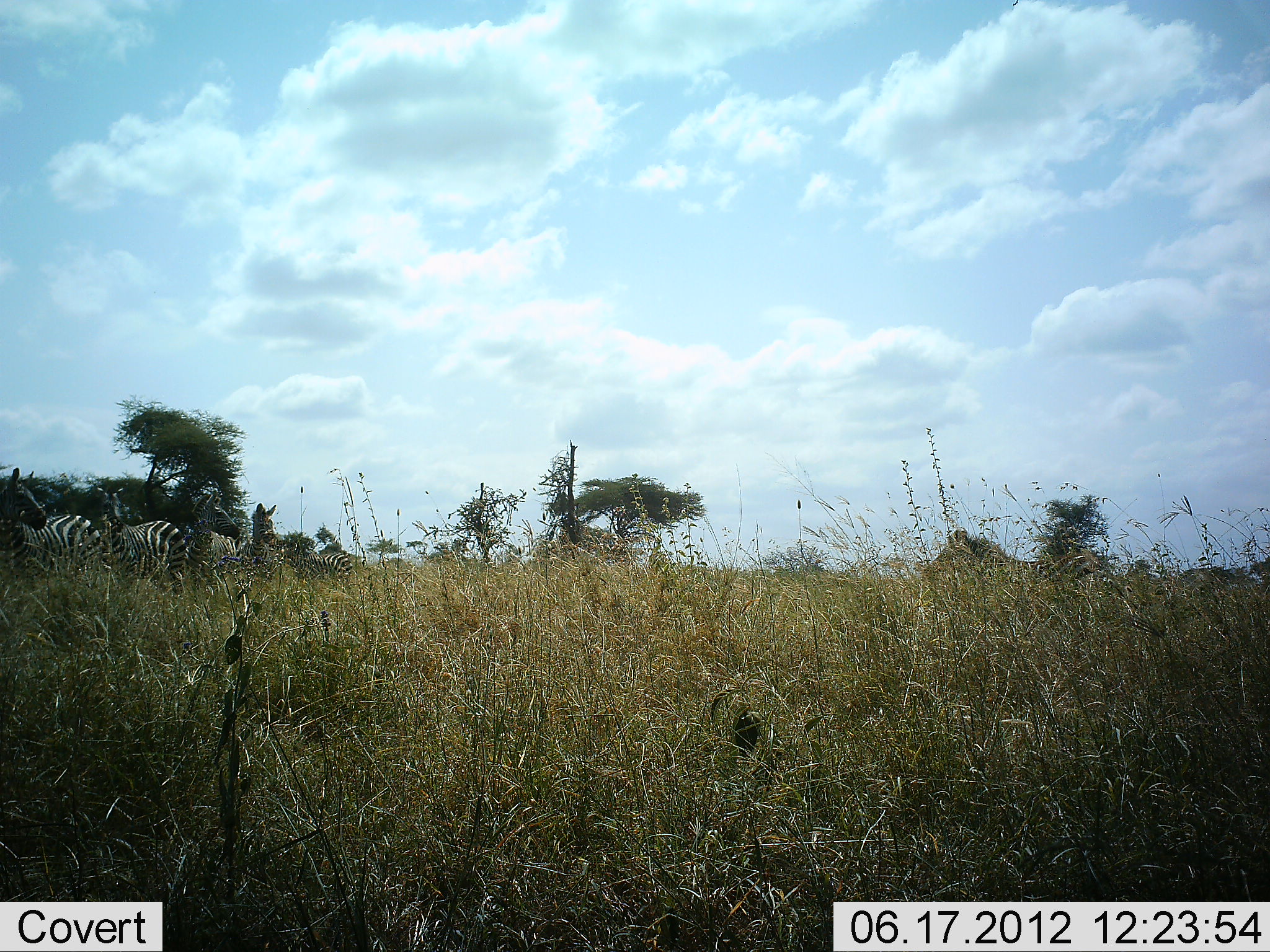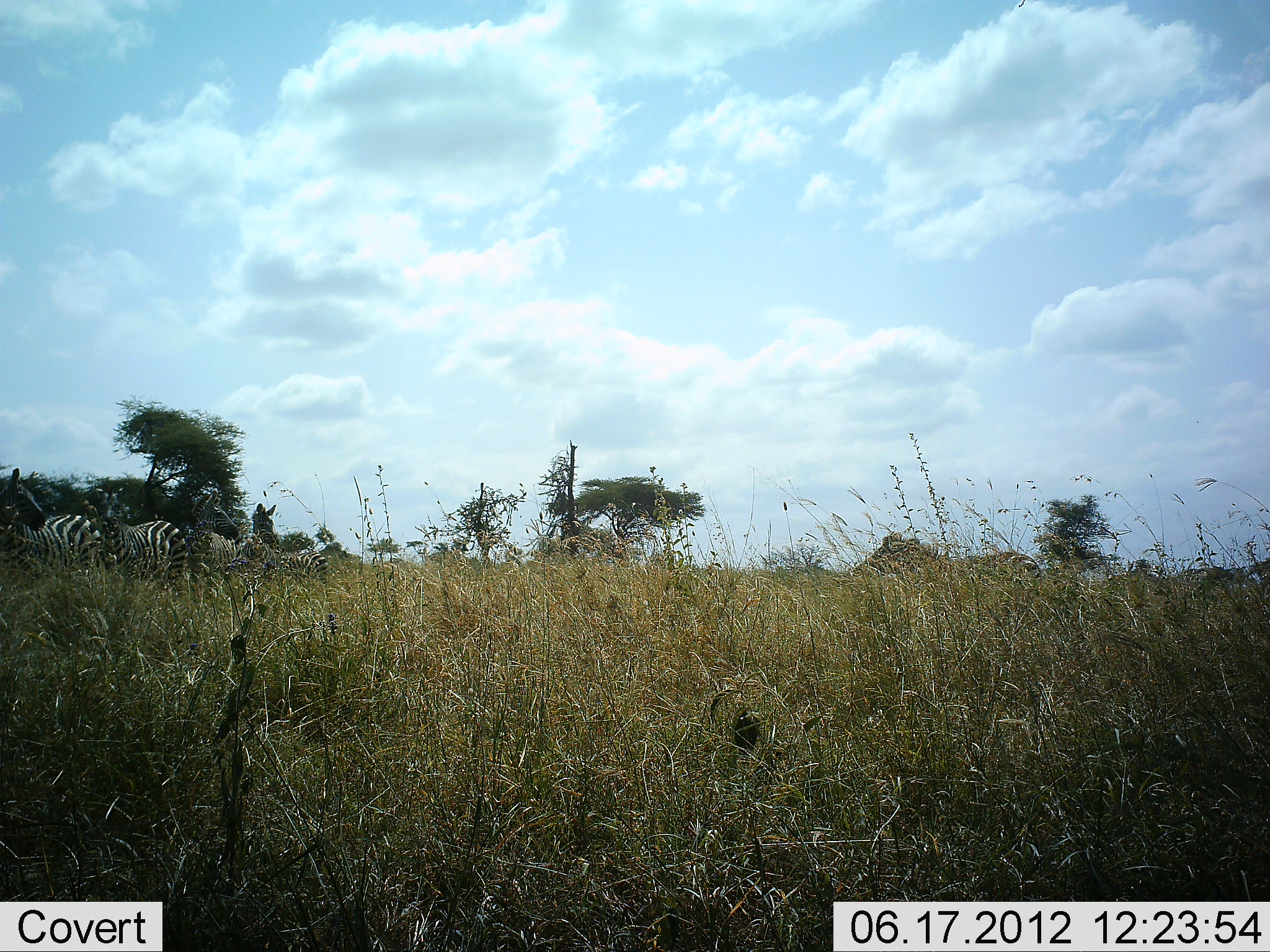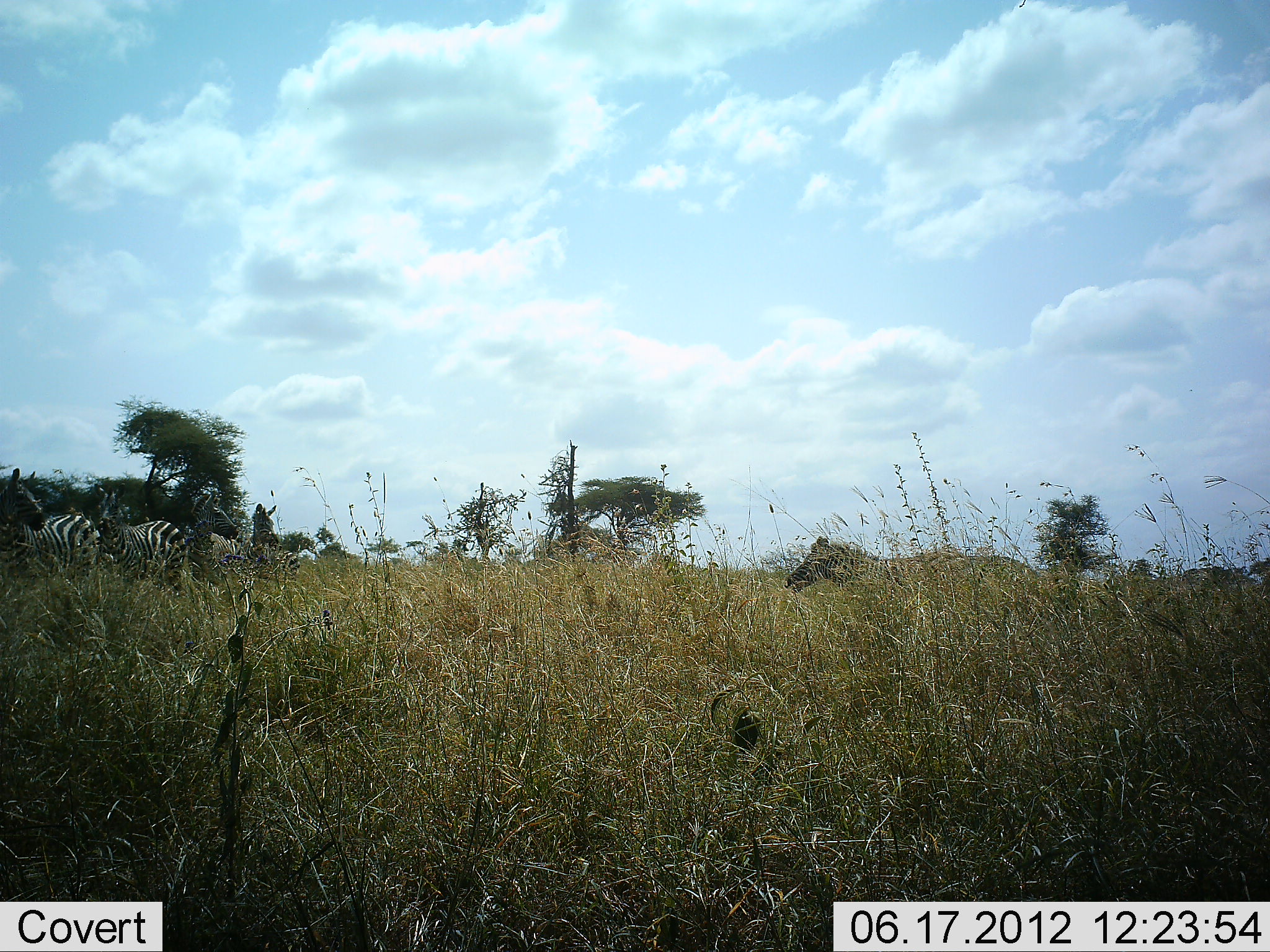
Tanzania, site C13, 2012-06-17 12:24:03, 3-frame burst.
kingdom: Animalia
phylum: Chordata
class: Mammalia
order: Perissodactyla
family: Equidae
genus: Equus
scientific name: Equus quagga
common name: plains zebra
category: zebra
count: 5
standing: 80%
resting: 10%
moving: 60%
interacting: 0%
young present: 0%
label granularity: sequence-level